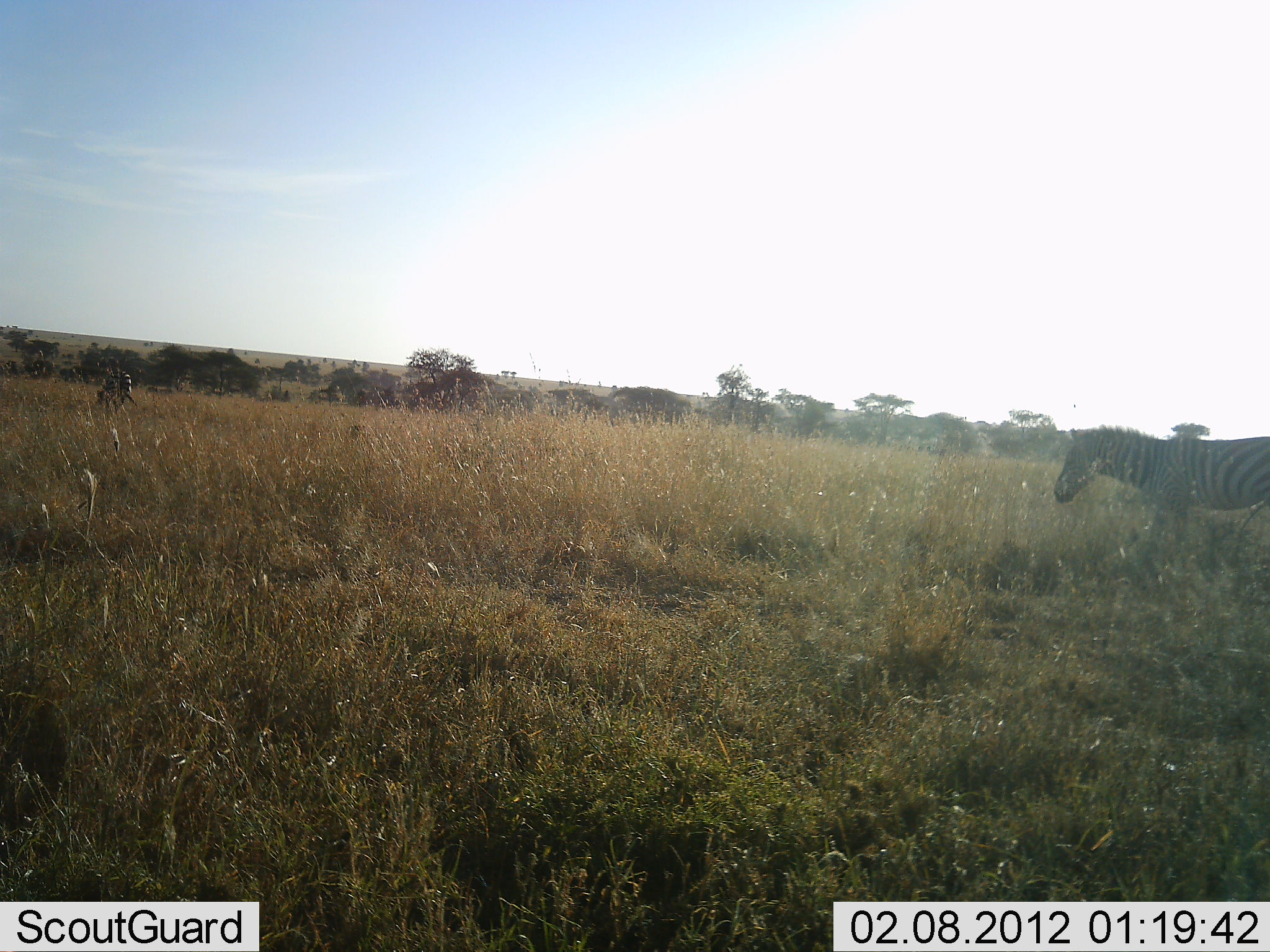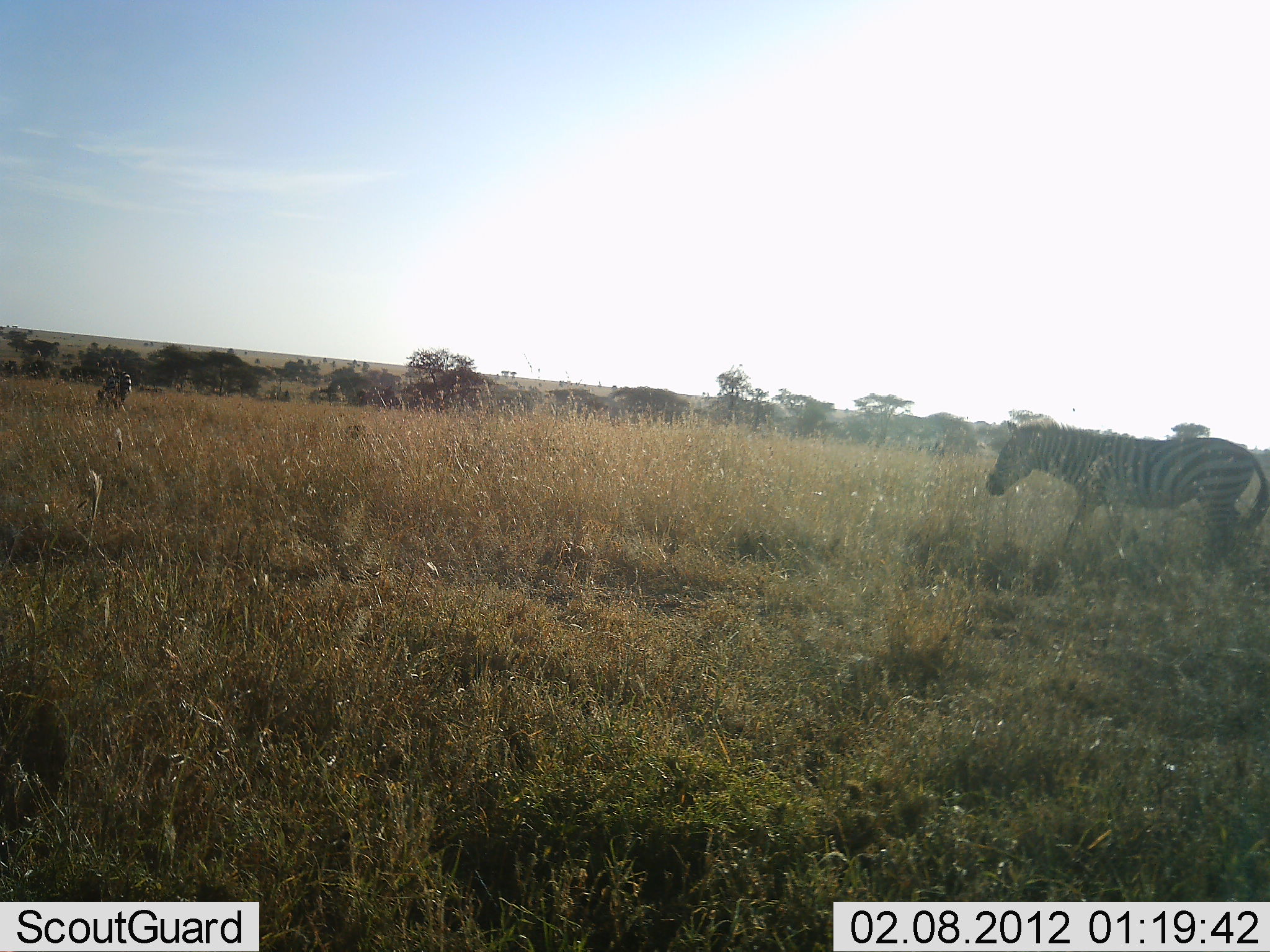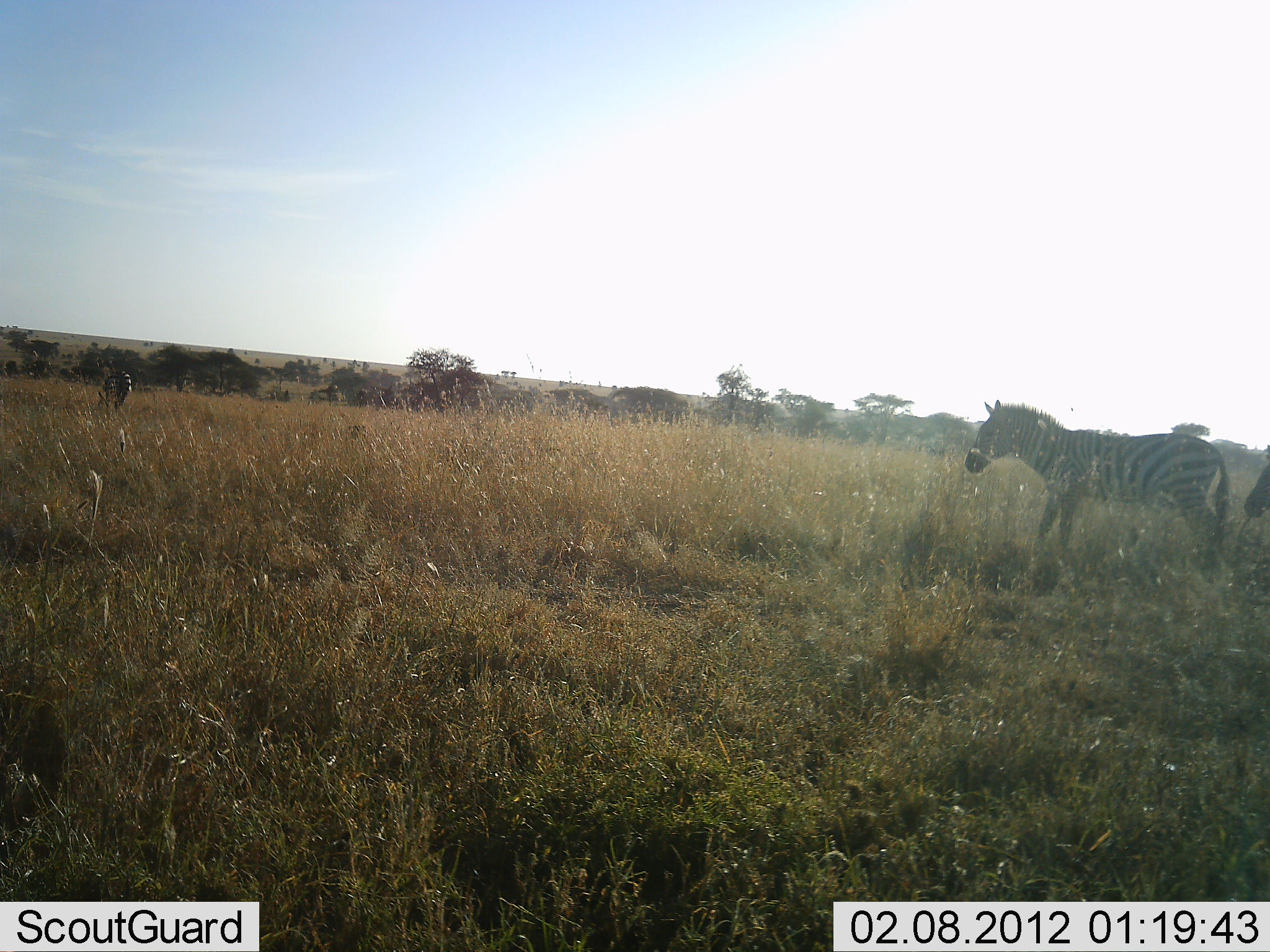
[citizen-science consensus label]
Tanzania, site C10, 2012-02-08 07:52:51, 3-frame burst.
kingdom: Animalia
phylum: Chordata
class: Mammalia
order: Perissodactyla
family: Equidae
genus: Equus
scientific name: Equus quagga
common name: plains zebra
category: zebra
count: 2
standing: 24%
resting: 0%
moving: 82%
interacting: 0%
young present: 0%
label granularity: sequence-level